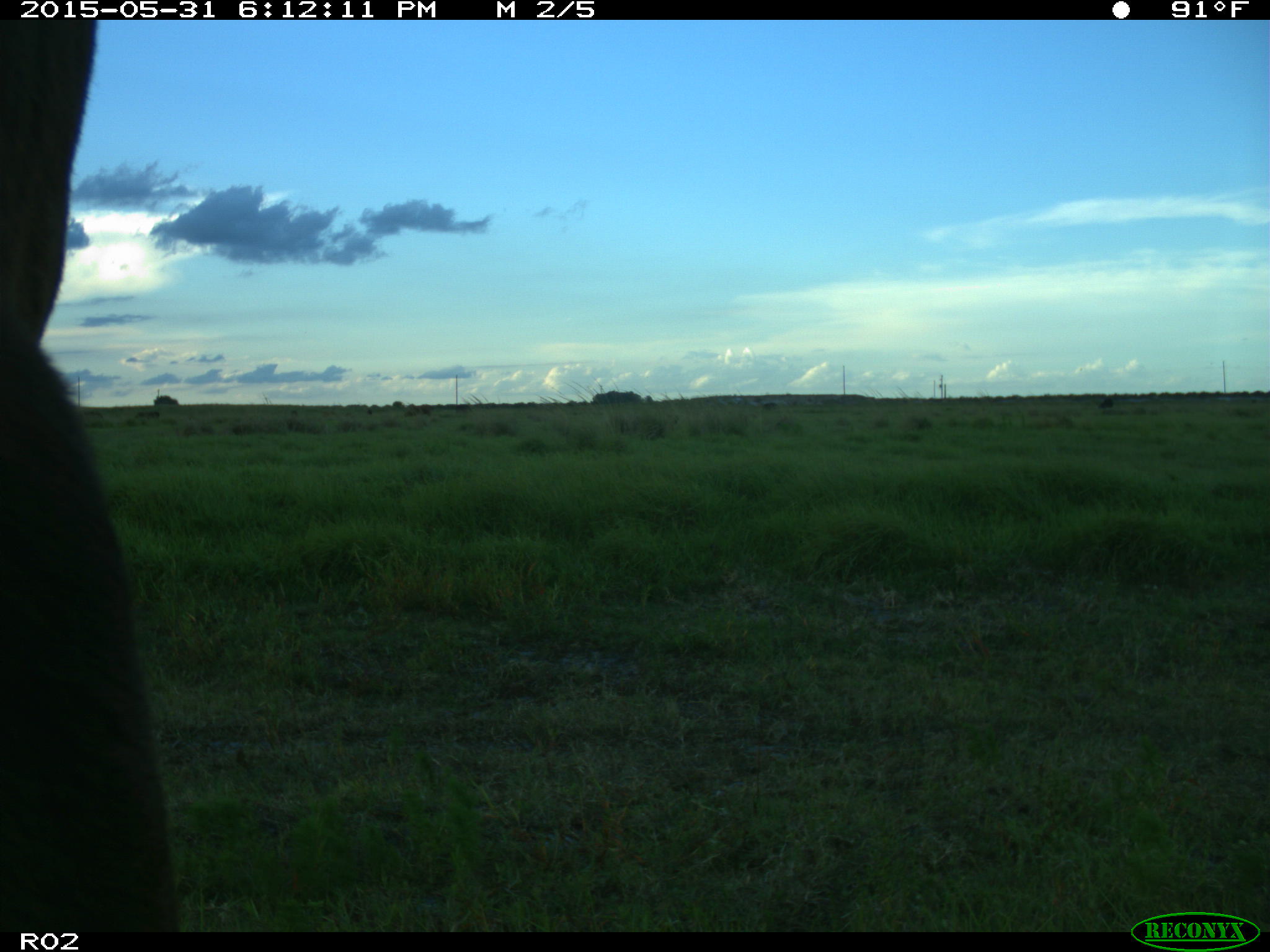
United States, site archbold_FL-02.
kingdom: Animalia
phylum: Chordata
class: Mammalia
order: Artiodactyla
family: Bovidae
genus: Bos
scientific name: Bos taurus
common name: domestic cow